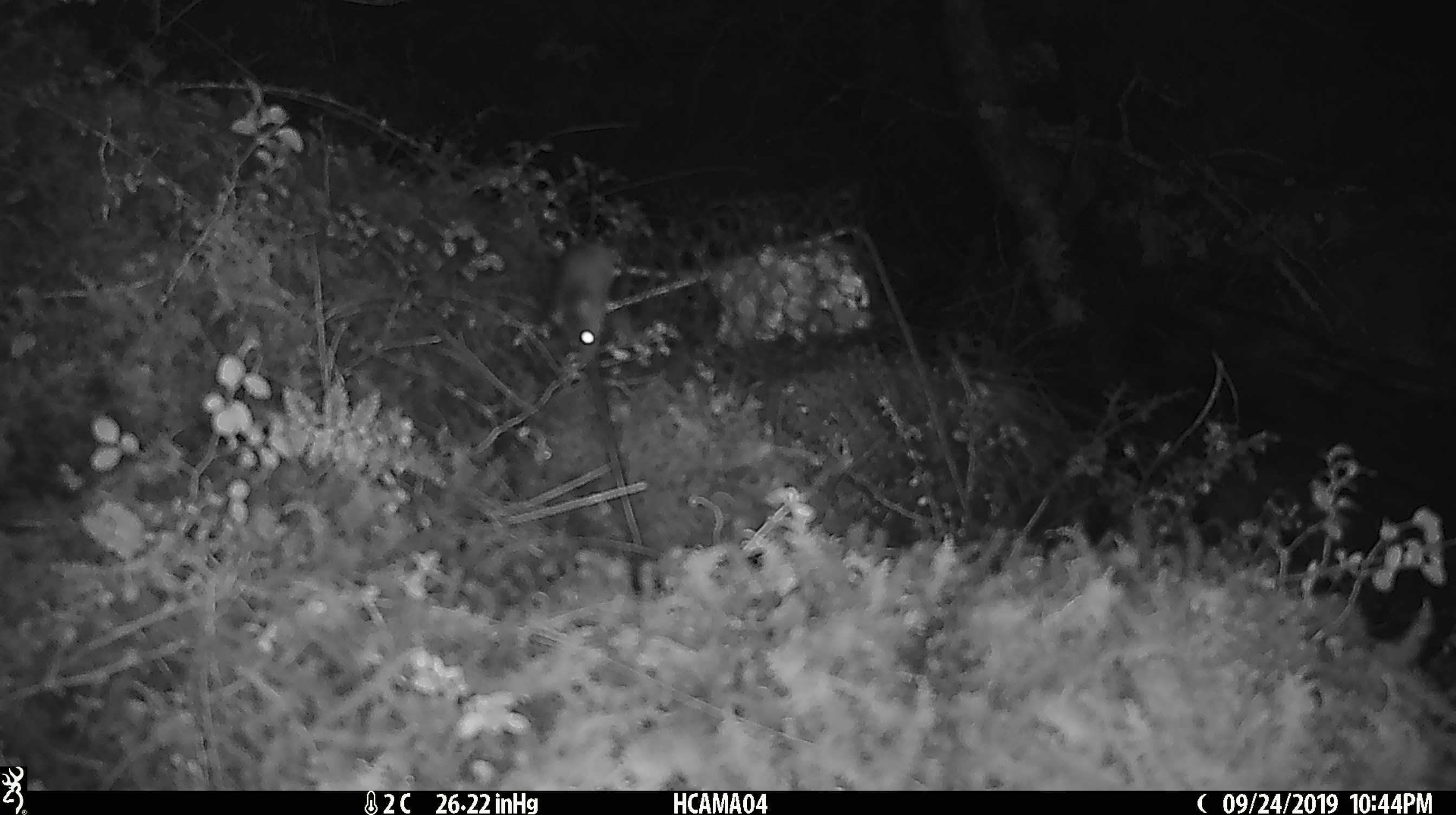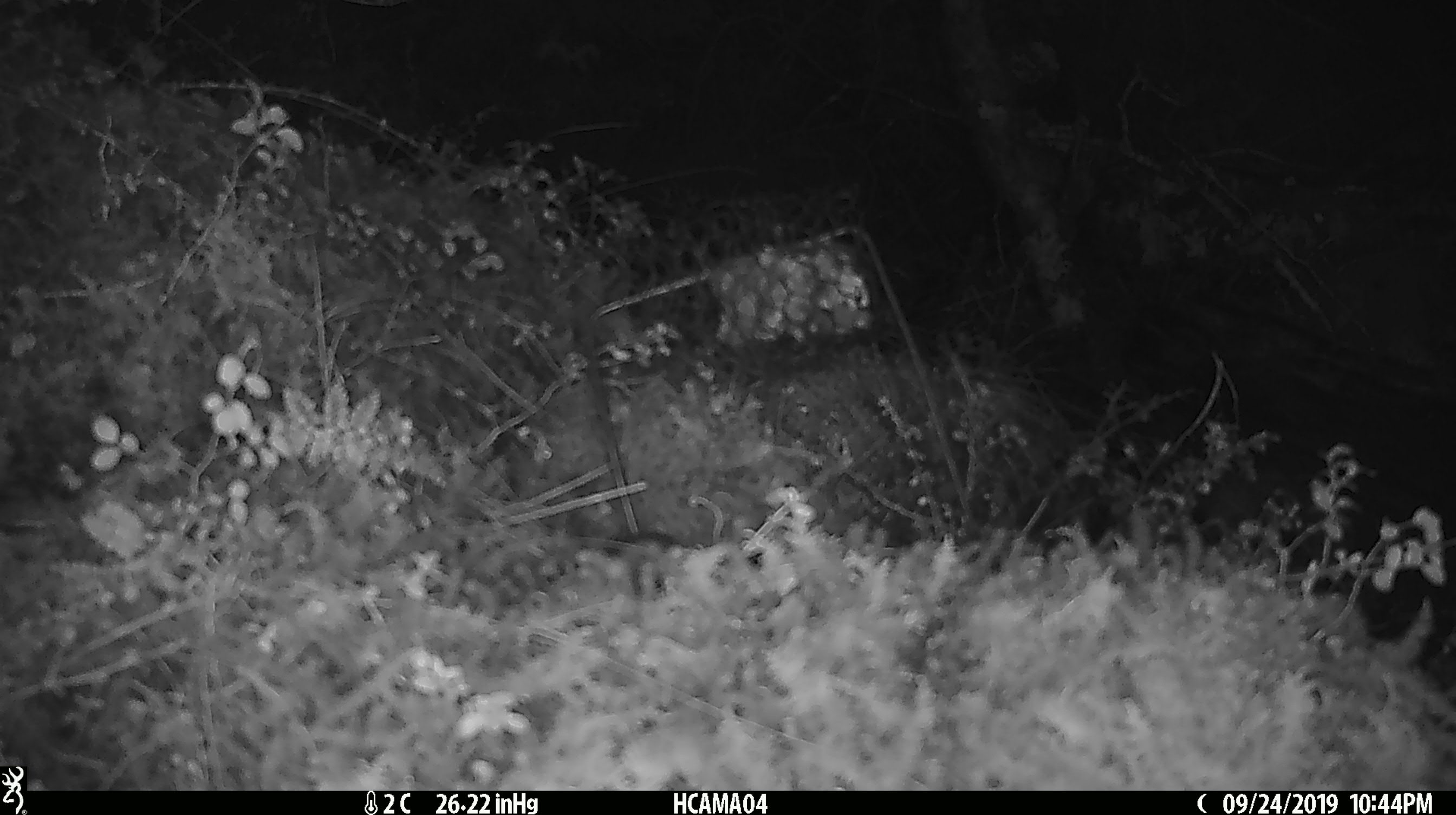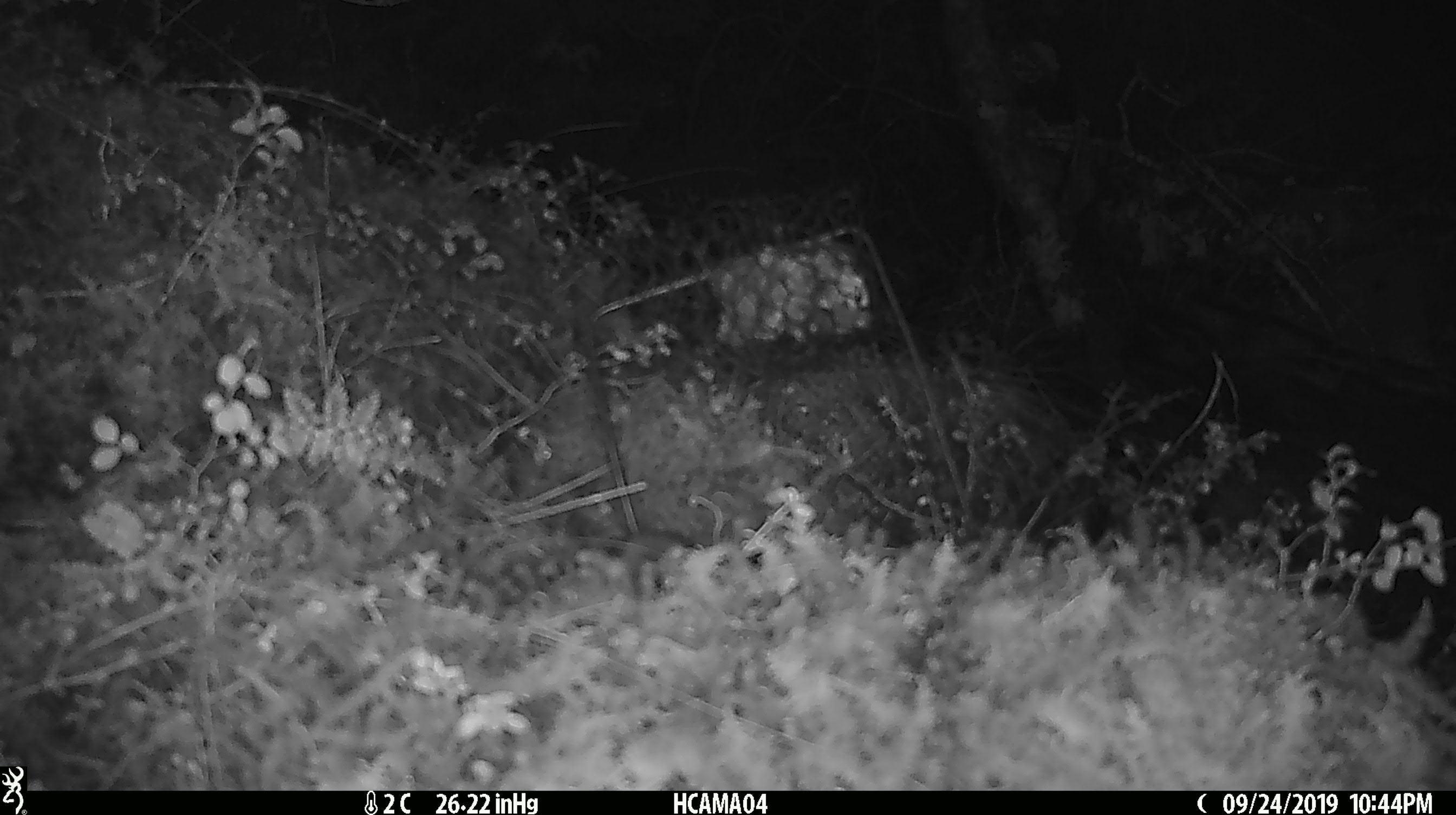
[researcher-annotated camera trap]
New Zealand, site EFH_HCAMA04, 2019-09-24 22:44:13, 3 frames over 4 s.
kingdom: Animalia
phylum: Chordata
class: Mammalia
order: Rodentia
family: Muridae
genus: Mus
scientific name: Mus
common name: mouse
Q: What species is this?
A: Mouse (Mus).